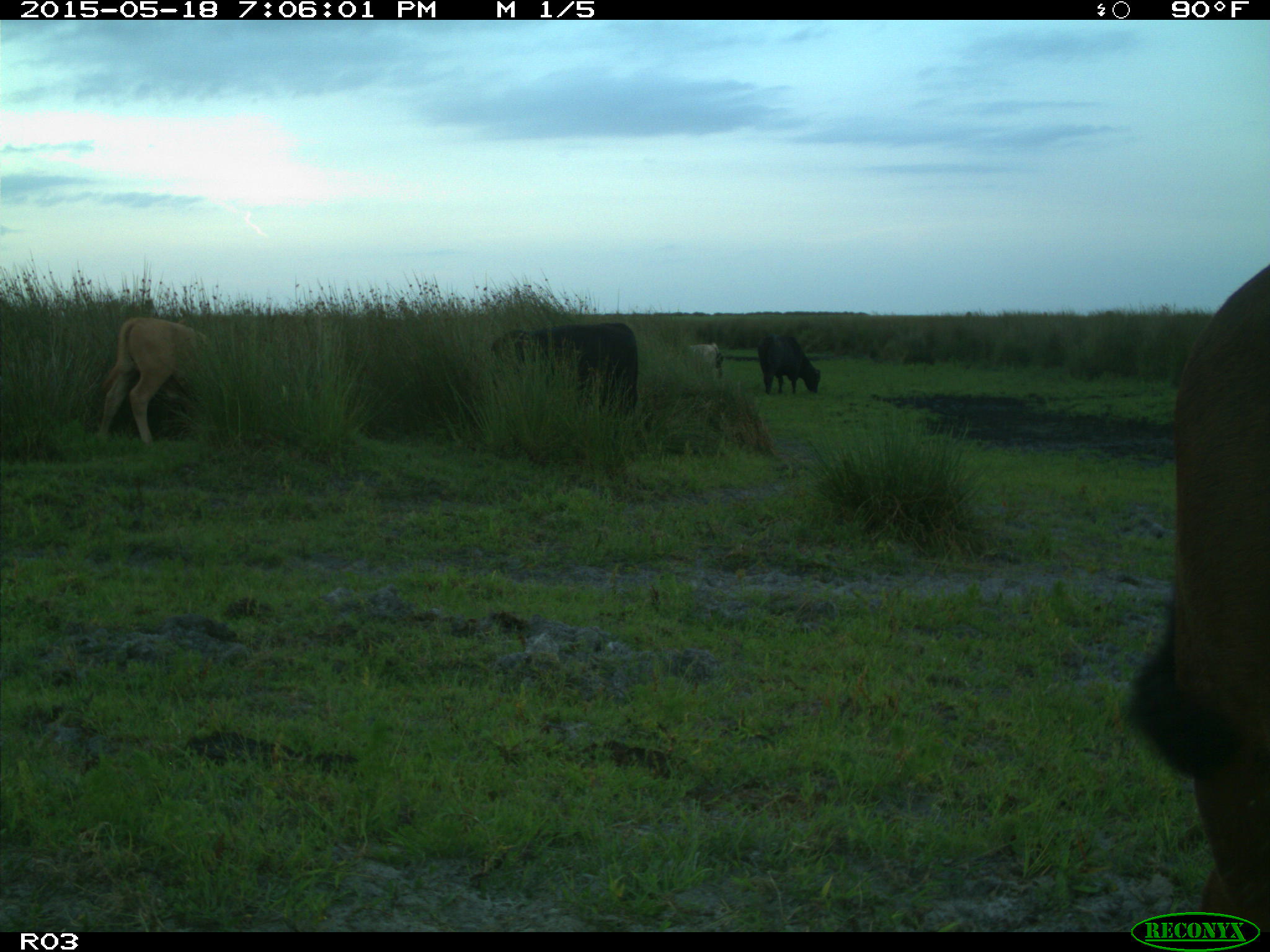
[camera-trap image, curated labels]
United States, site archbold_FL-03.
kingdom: Animalia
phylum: Chordata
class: Mammalia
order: Artiodactyla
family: Bovidae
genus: Bos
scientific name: Bos taurus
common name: domestic cow